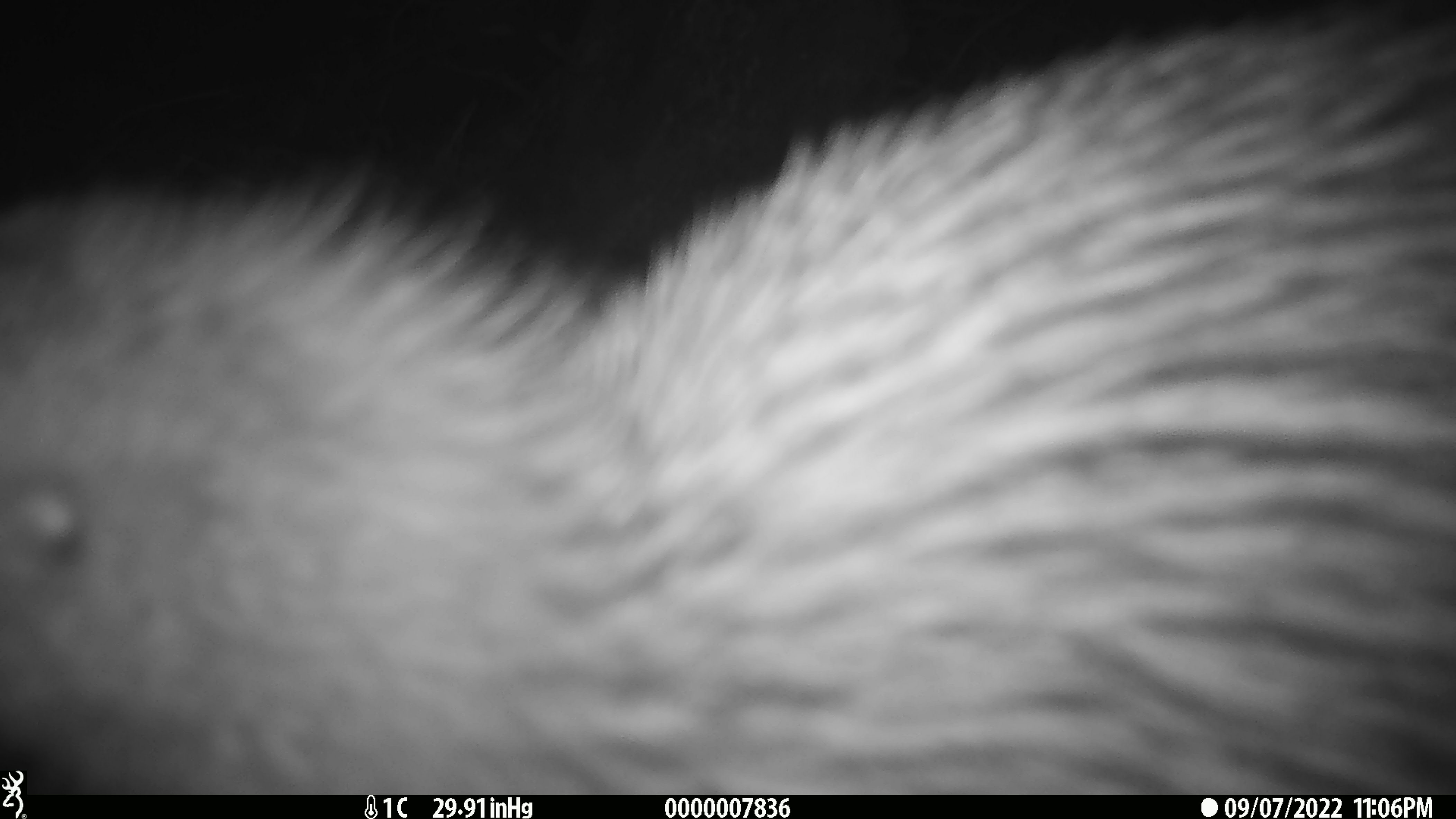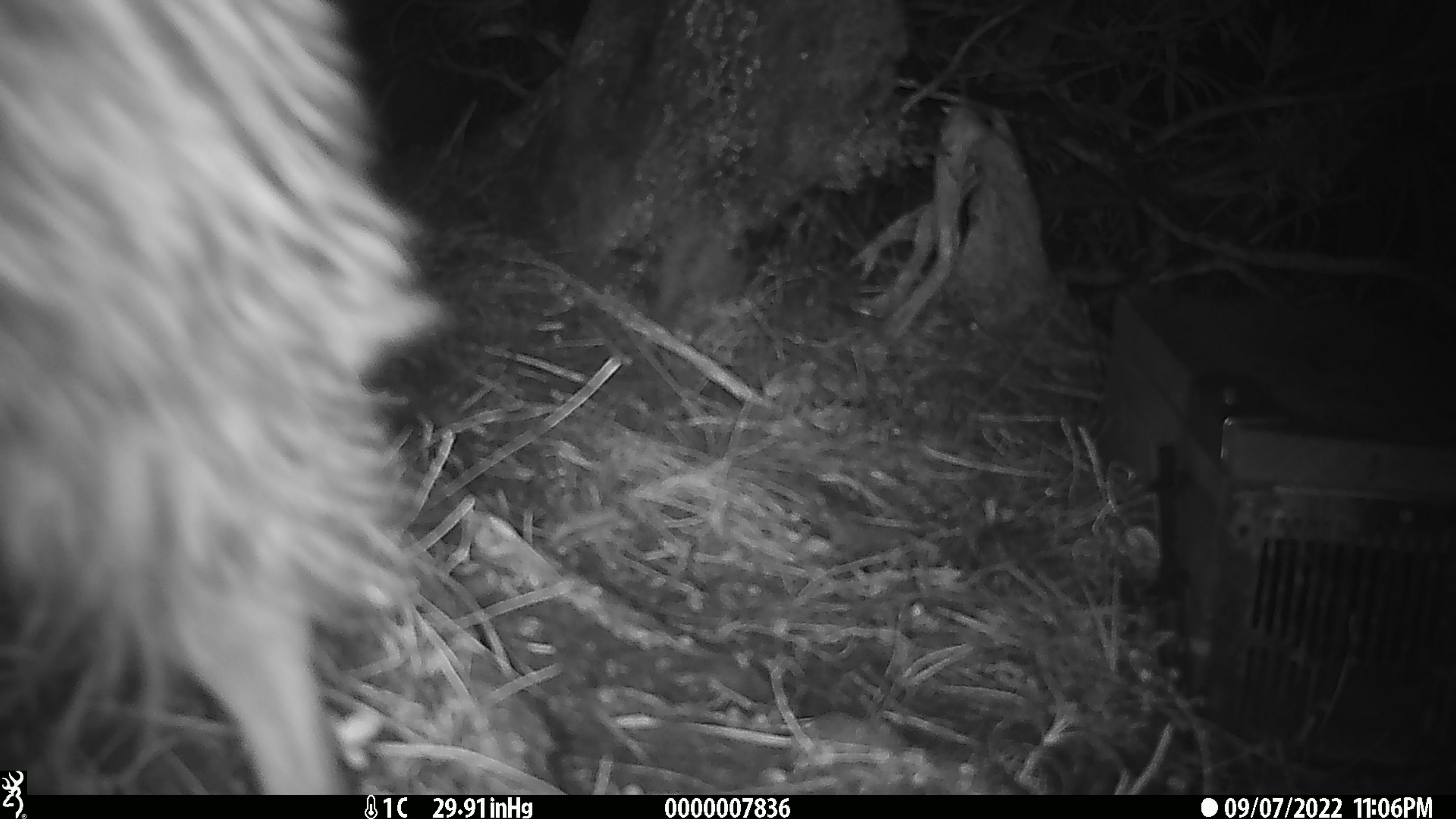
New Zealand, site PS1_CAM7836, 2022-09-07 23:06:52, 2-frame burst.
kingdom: Animalia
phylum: Chordata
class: Aves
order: Apterygiformes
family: Apterygidae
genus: Apteryx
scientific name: Apteryx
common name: kiwi